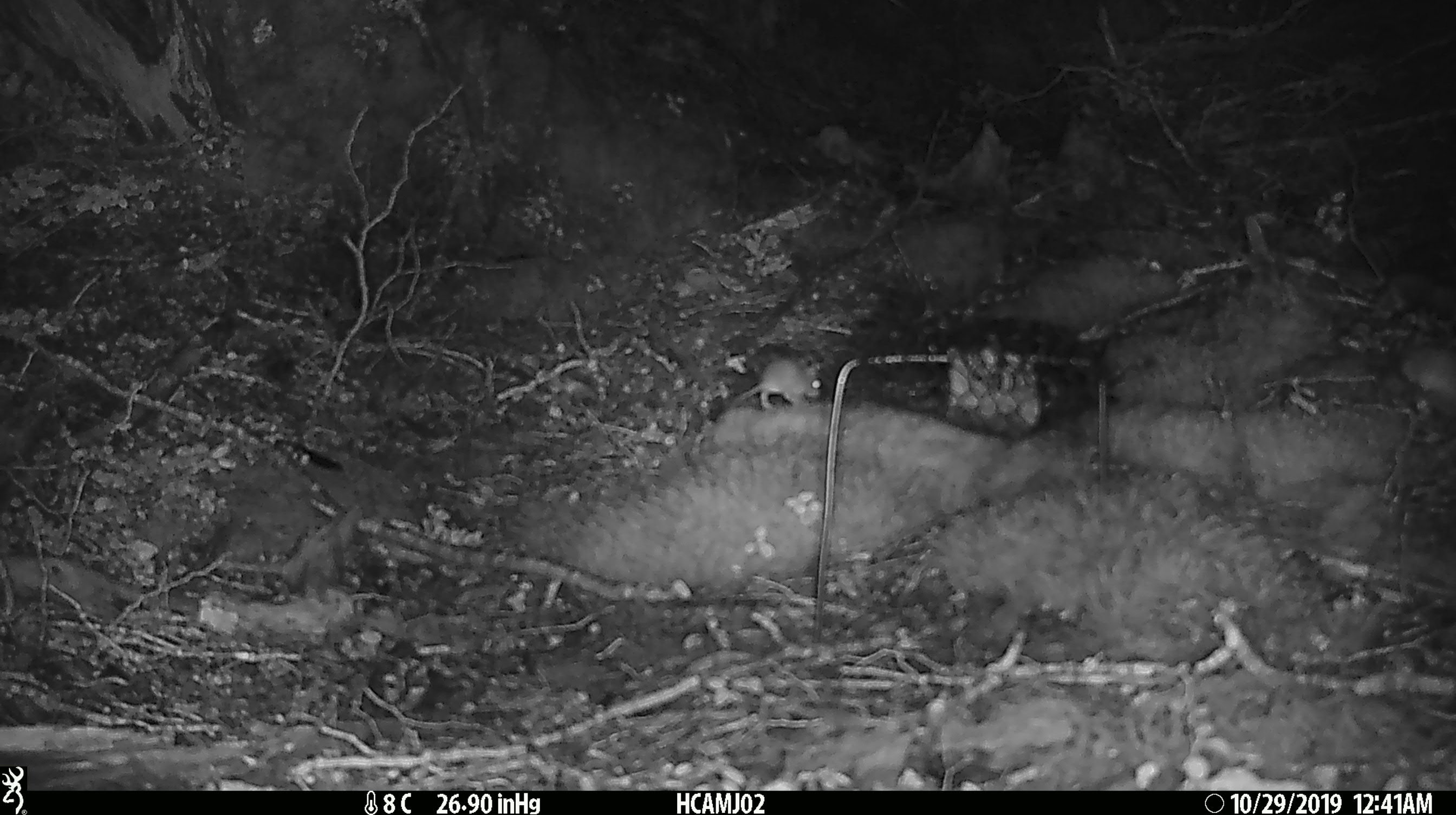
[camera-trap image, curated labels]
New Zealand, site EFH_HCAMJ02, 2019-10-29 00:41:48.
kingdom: Animalia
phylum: Chordata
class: Mammalia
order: Rodentia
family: Muridae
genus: Mus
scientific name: Mus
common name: mouse